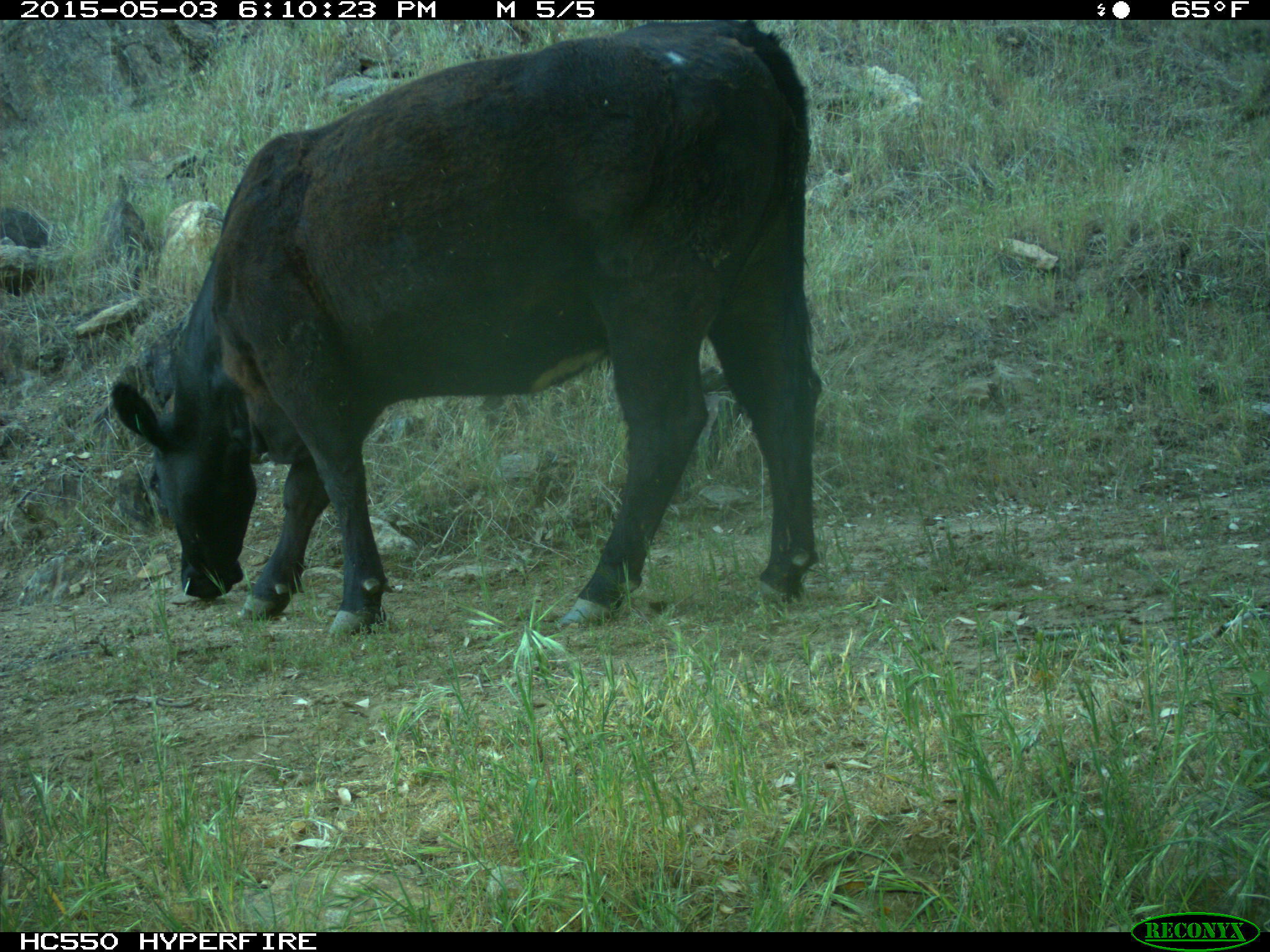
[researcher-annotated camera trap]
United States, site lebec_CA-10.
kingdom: Animalia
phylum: Chordata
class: Mammalia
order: Artiodactyla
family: Bovidae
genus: Bos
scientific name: Bos taurus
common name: domestic cow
Bos taurus (domestic cow).